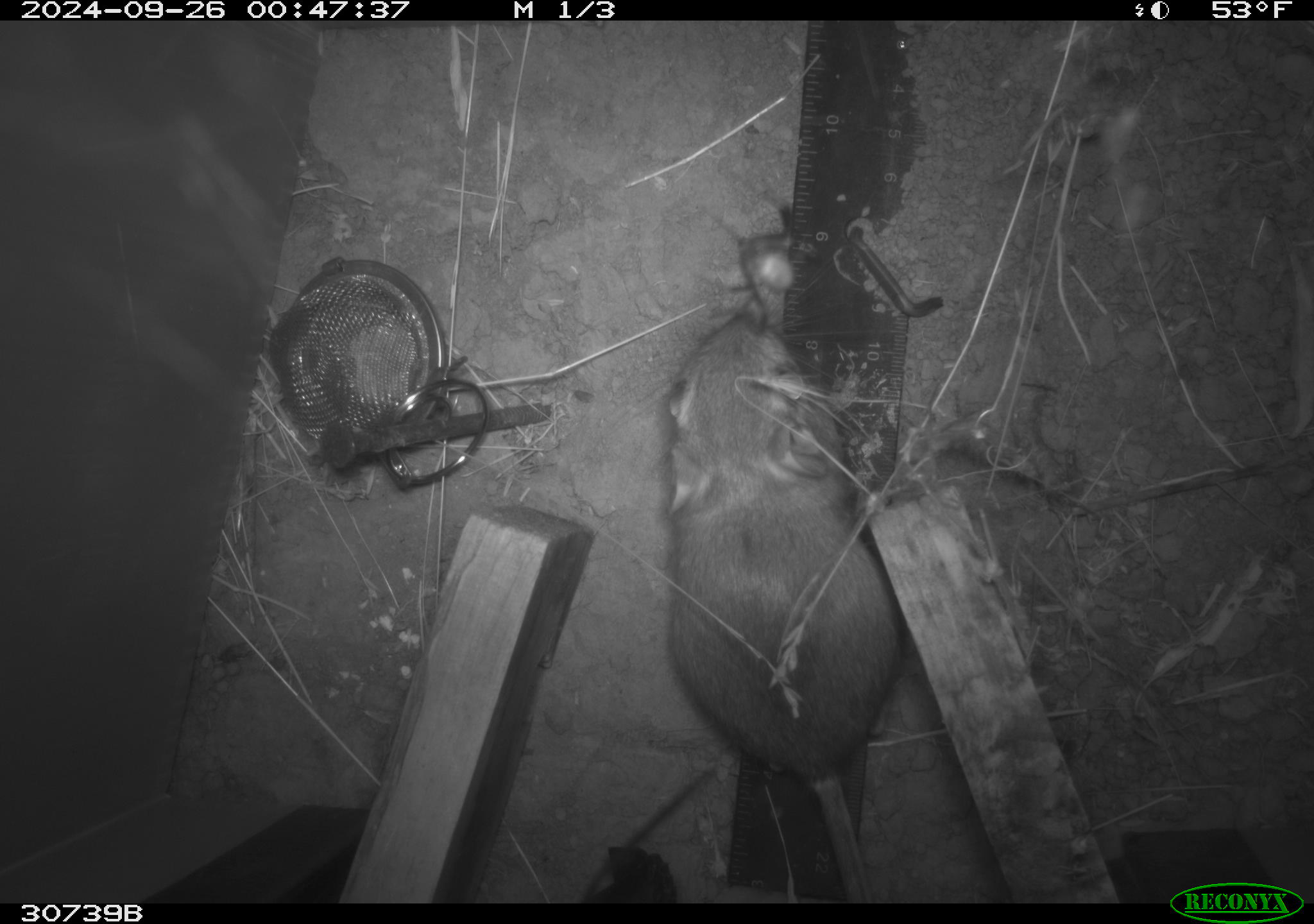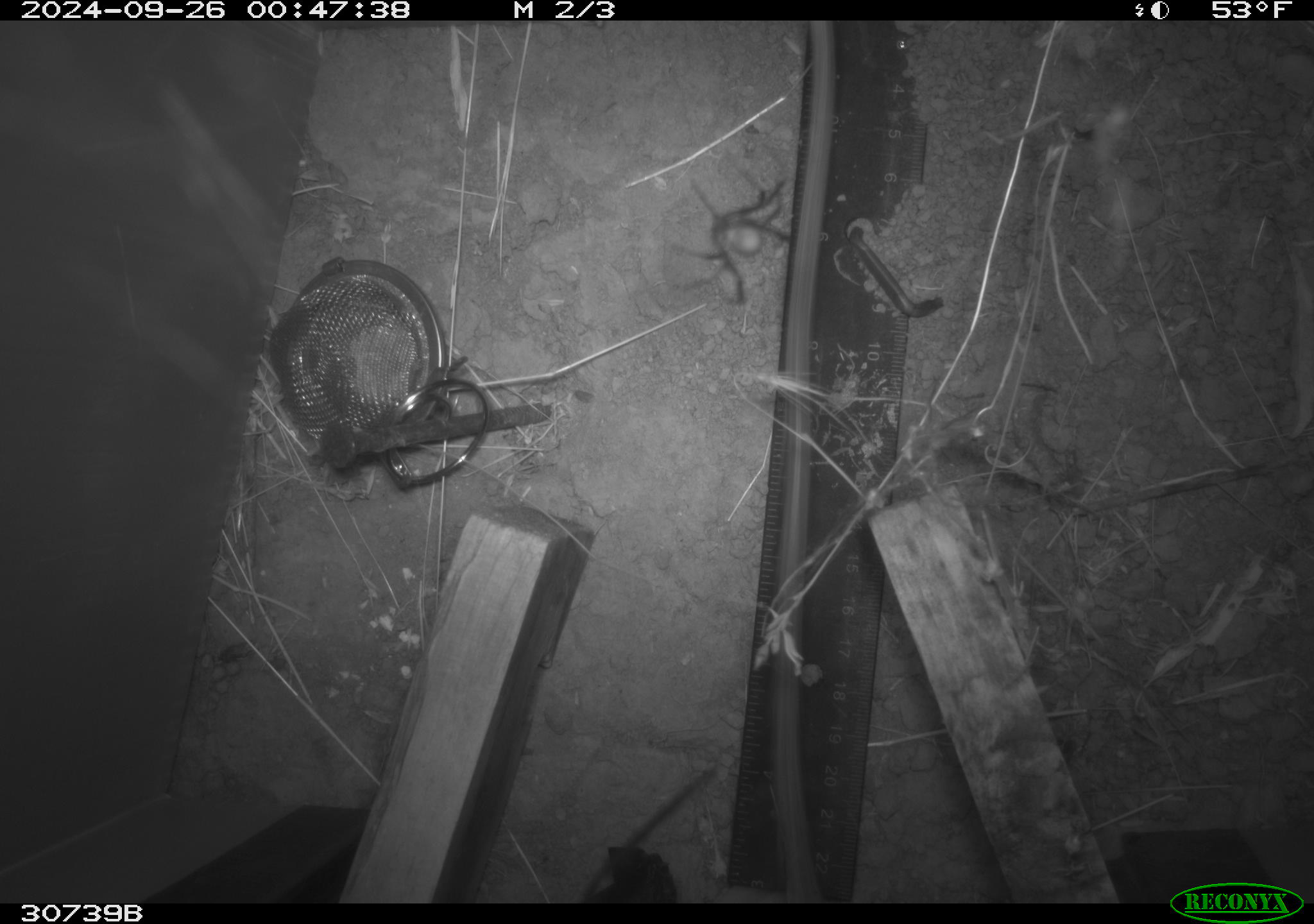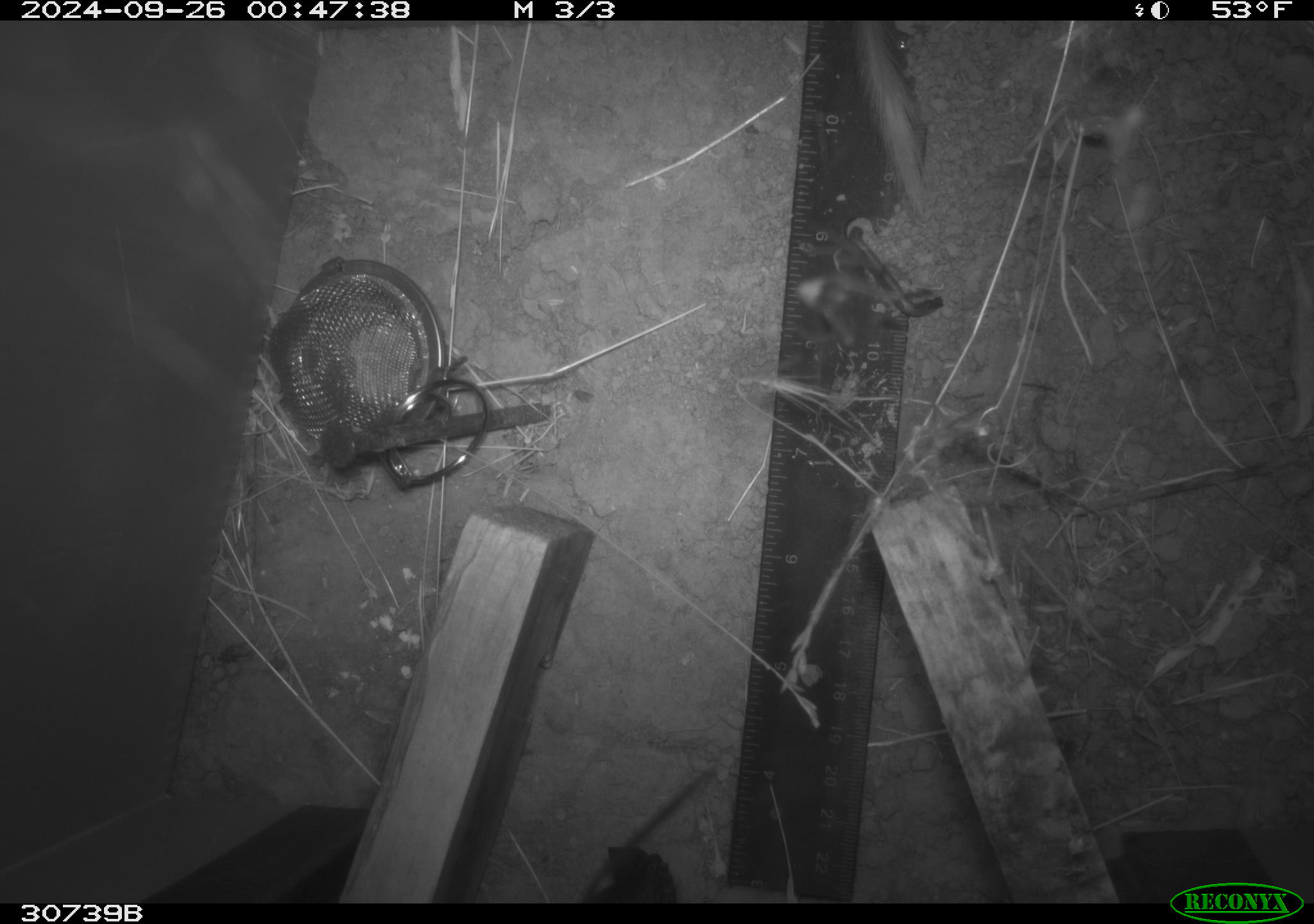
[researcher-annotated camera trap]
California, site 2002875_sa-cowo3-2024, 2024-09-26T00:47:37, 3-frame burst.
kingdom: Animalia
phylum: Chordata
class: Mammalia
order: Rodentia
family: Heteromyidae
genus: Dipodomys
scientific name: Dipodomys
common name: kangaroo rats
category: dipodomys species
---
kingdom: Animalia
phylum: Arthropoda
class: Insecta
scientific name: Insecta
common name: insect